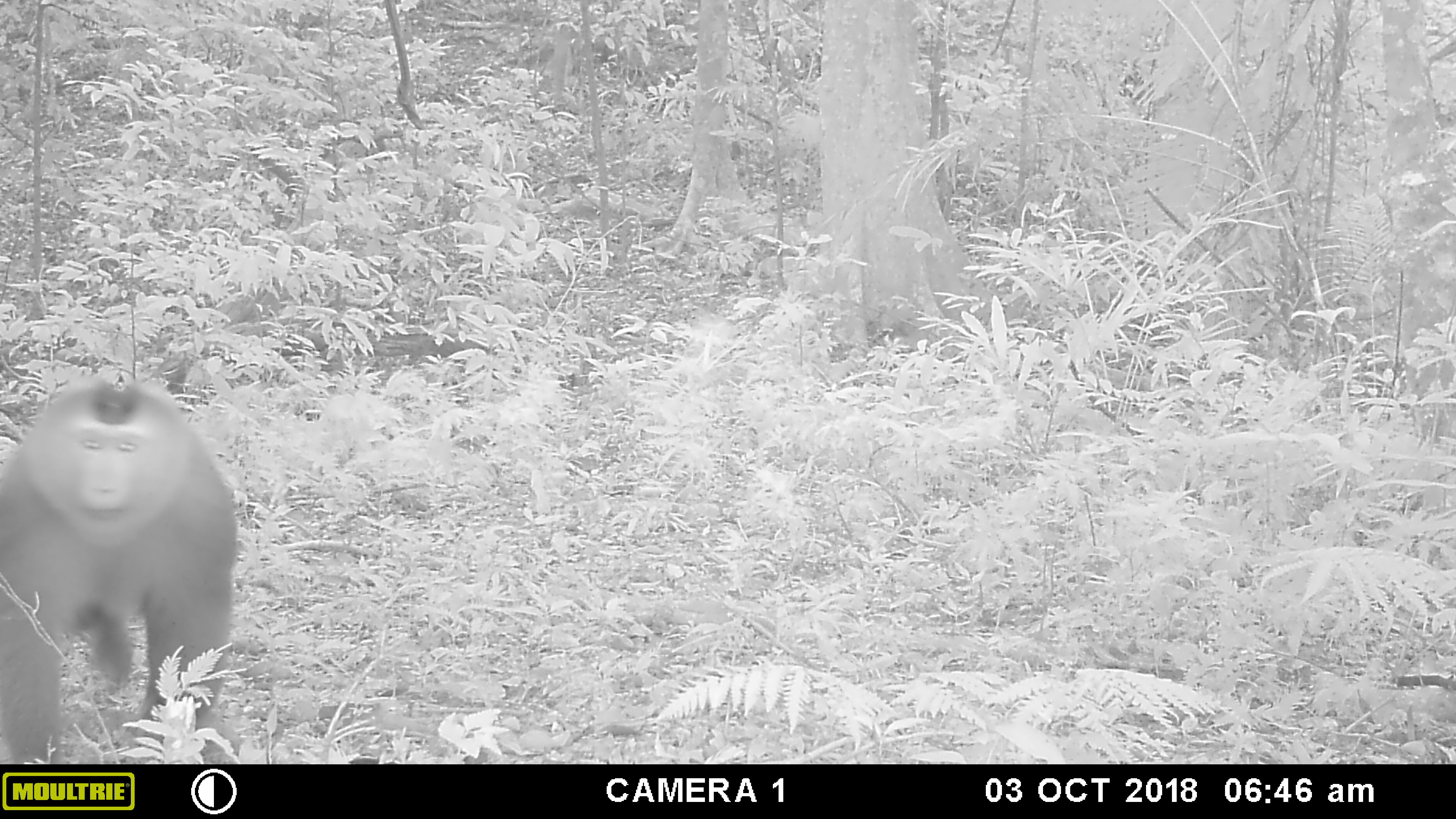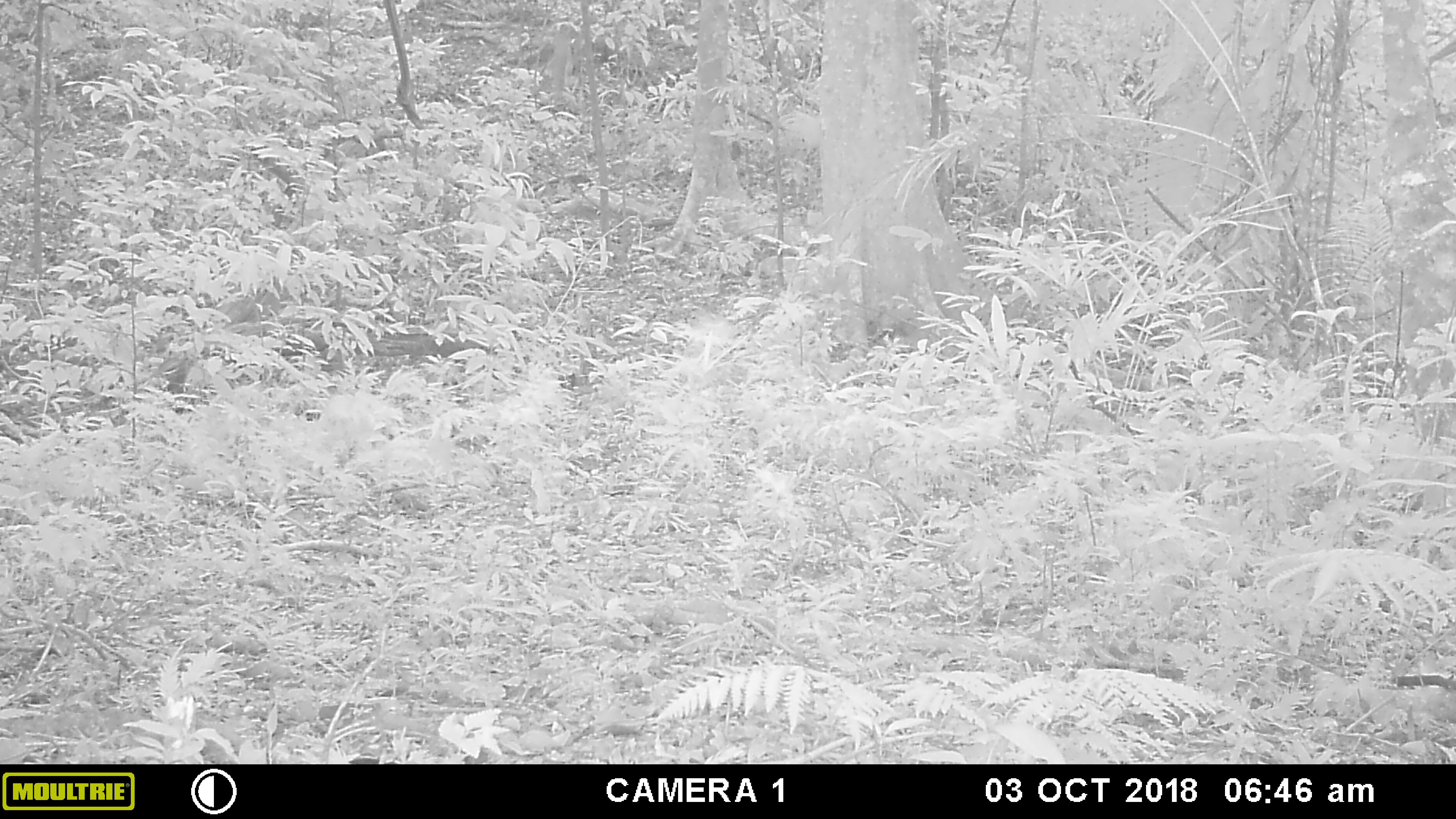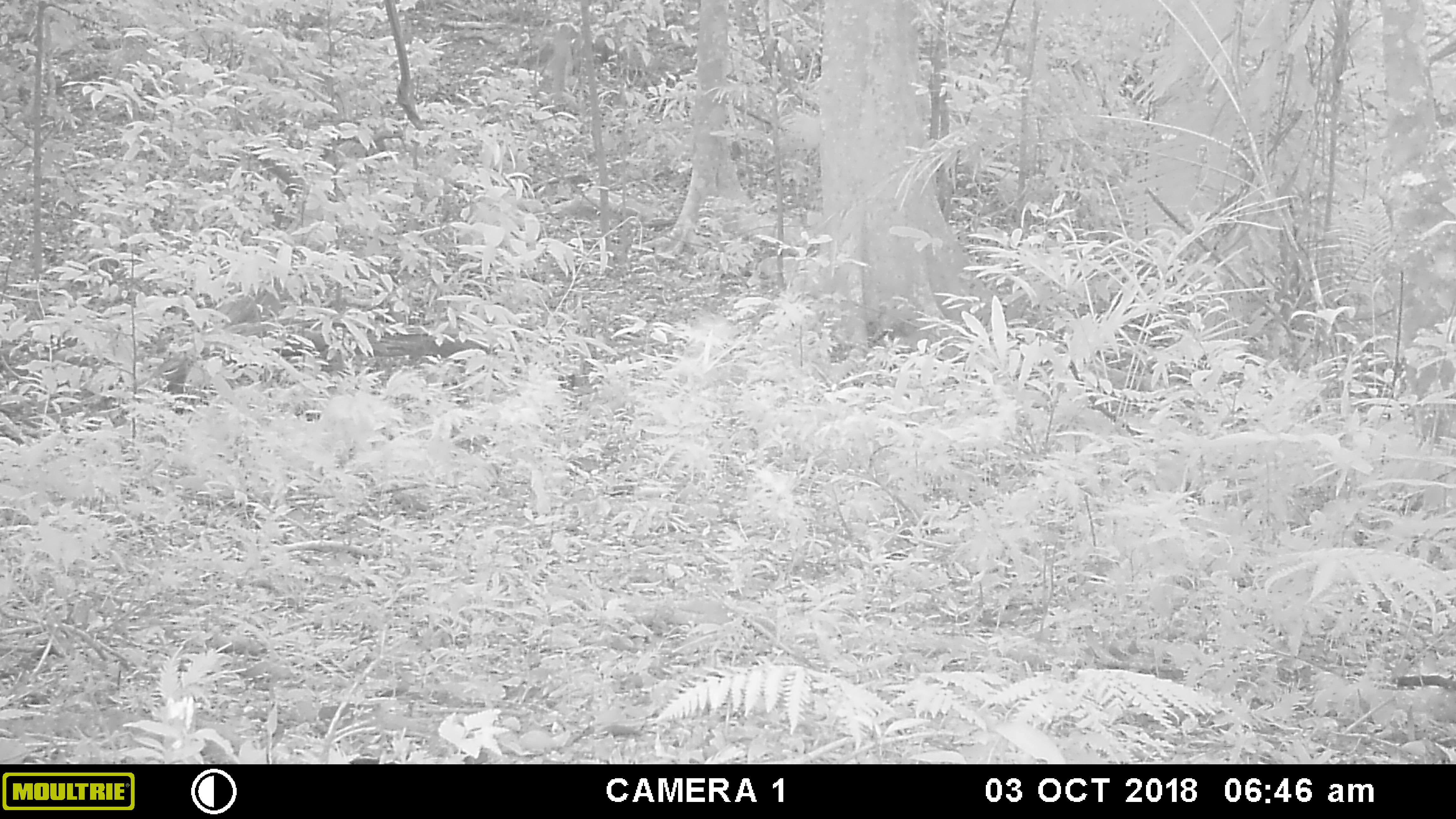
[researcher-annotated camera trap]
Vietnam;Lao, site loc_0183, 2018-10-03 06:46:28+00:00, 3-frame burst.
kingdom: Animalia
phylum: Chordata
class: Mammalia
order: Primates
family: Cercopithecidae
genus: Macaca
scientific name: Macaca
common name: macaque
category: unidentified macaque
Unidentified macaque (macaque) (Macaca). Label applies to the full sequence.